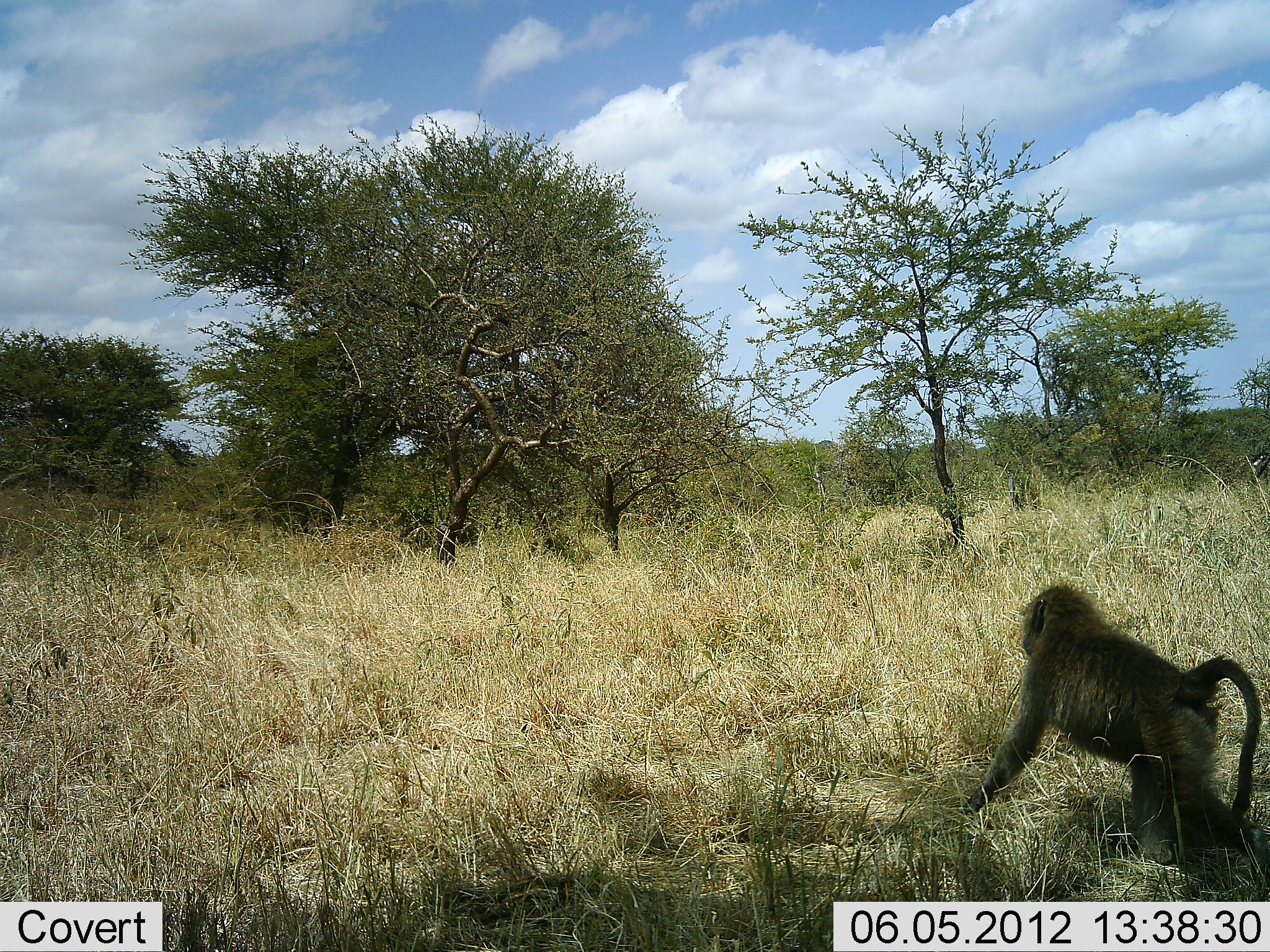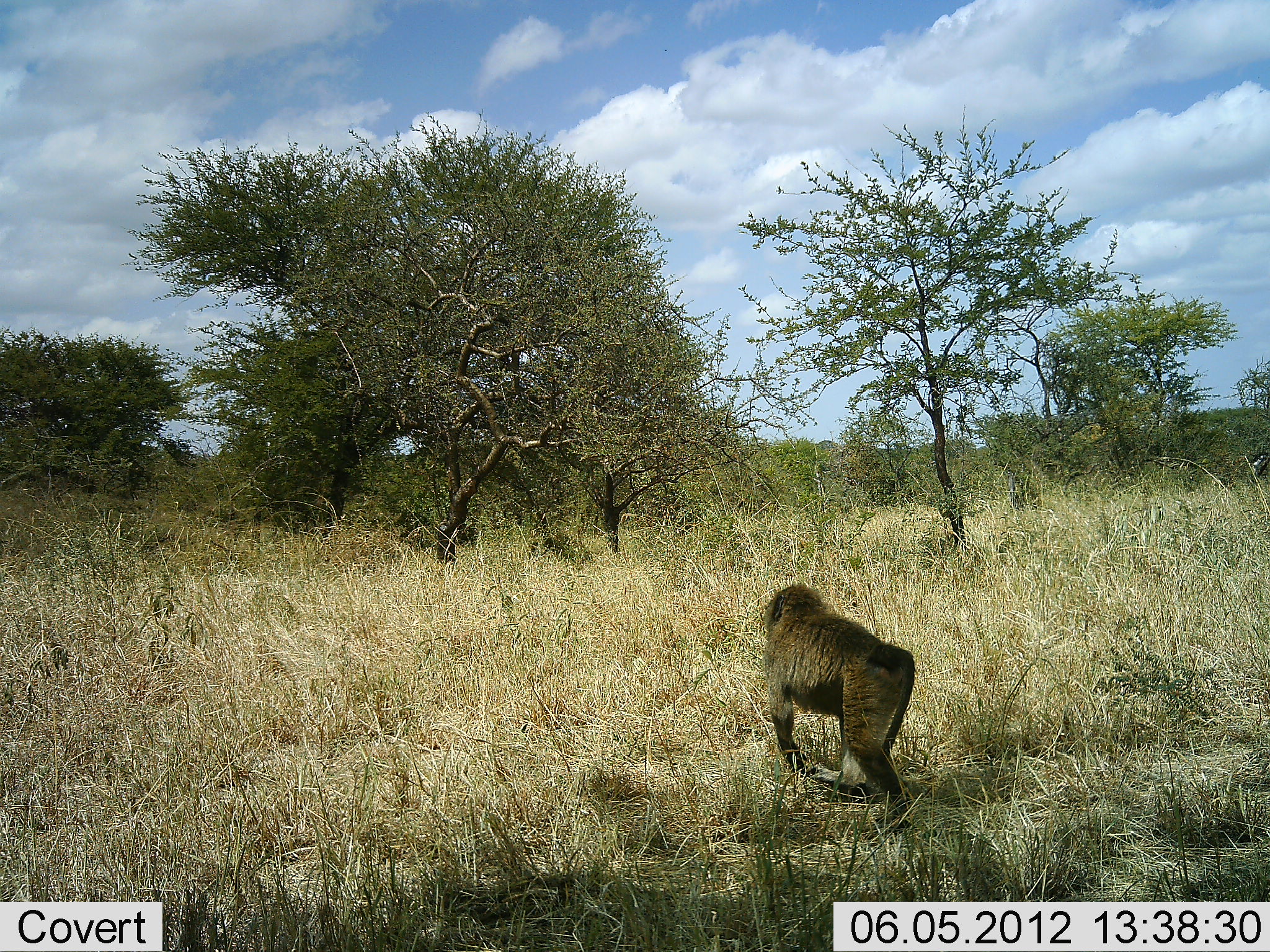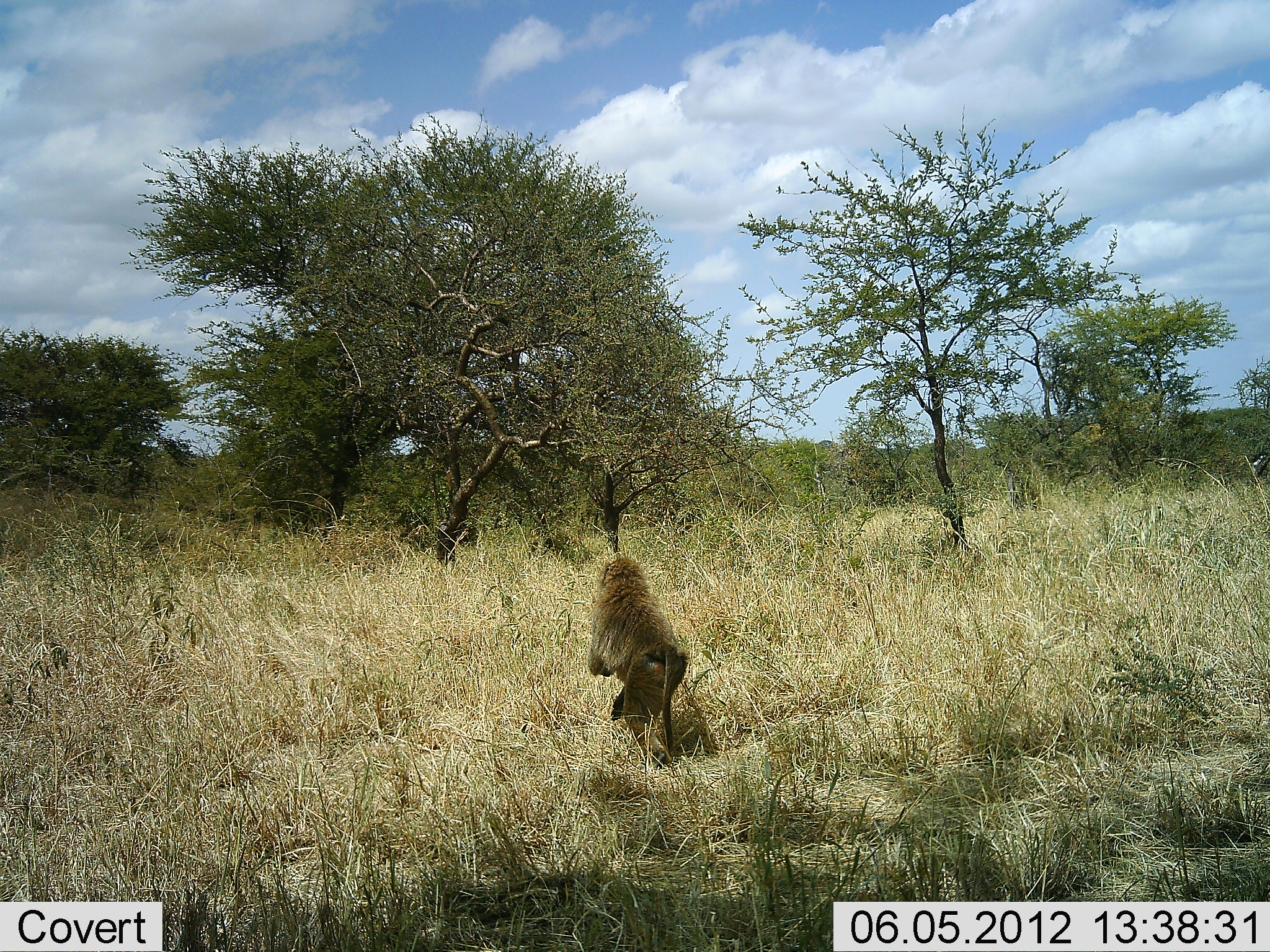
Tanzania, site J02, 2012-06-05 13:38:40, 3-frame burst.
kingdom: Animalia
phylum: Chordata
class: Mammalia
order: Primates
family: Cercopithecidae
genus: Papio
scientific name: Papio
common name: baboon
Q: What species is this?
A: Baboon (Papio).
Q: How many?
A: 1.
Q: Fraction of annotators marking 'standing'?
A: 0%.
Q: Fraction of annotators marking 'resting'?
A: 0%.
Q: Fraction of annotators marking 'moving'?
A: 100%.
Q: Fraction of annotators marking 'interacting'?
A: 0%.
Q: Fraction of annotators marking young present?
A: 0%.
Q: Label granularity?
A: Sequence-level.